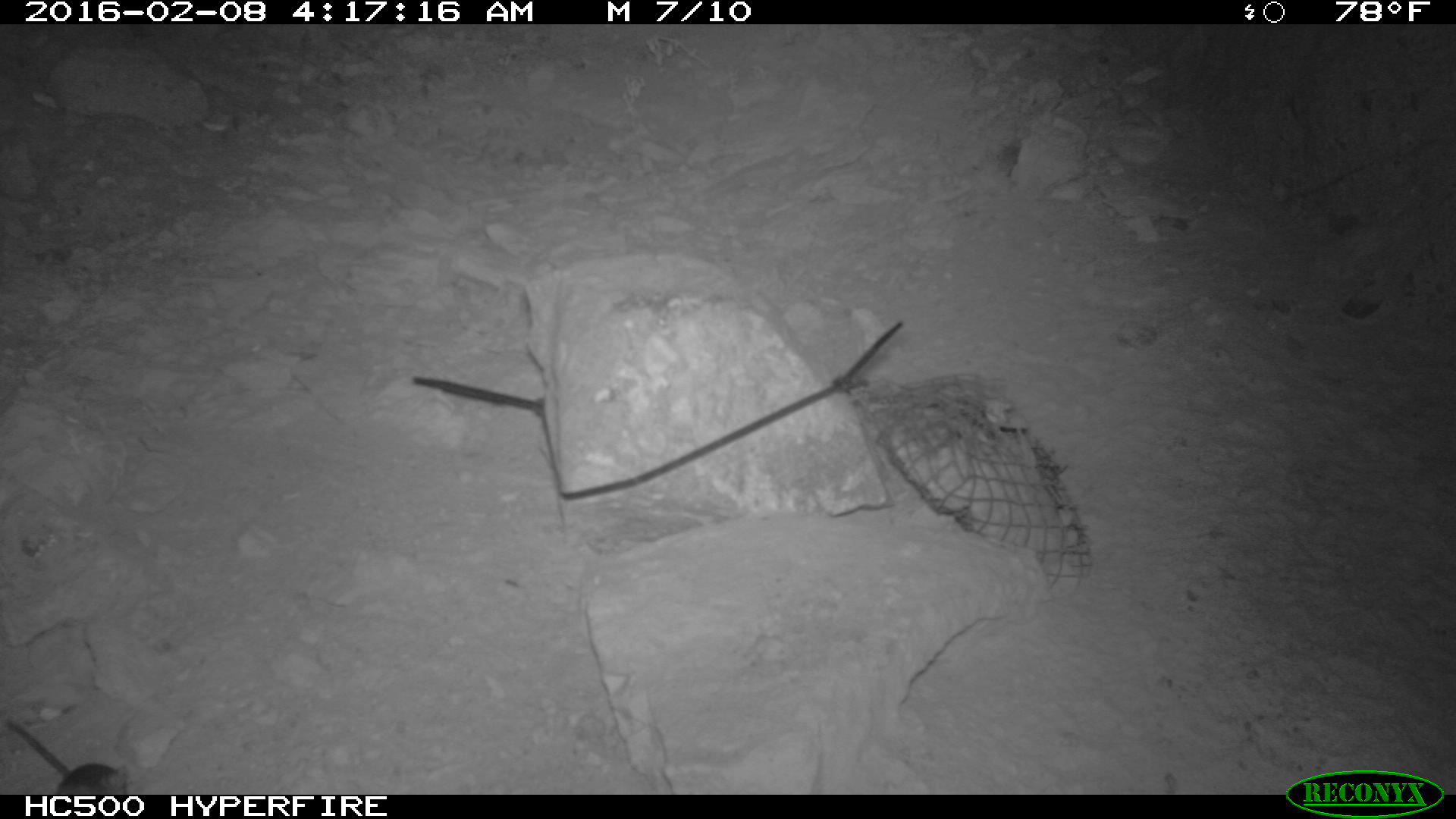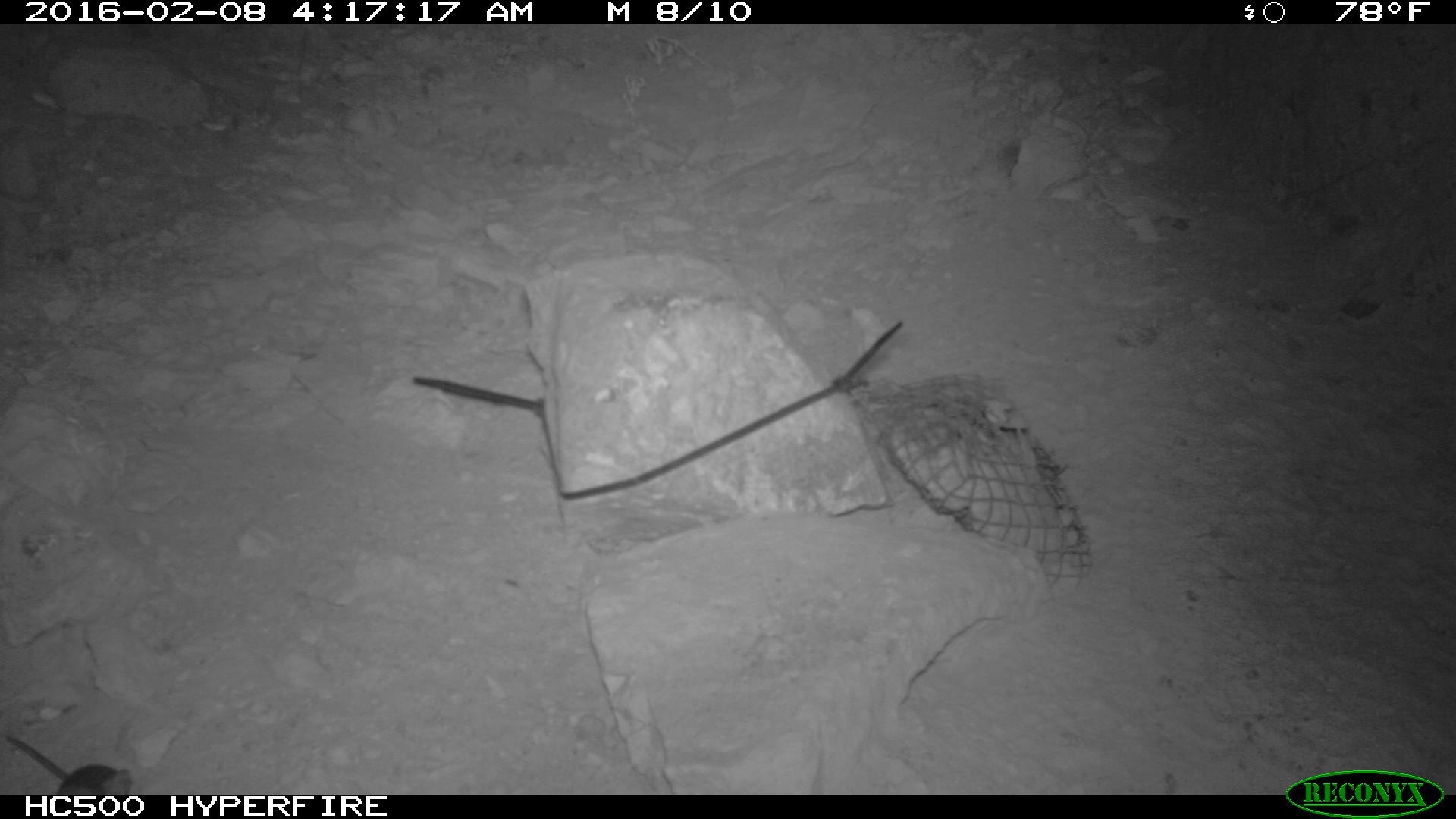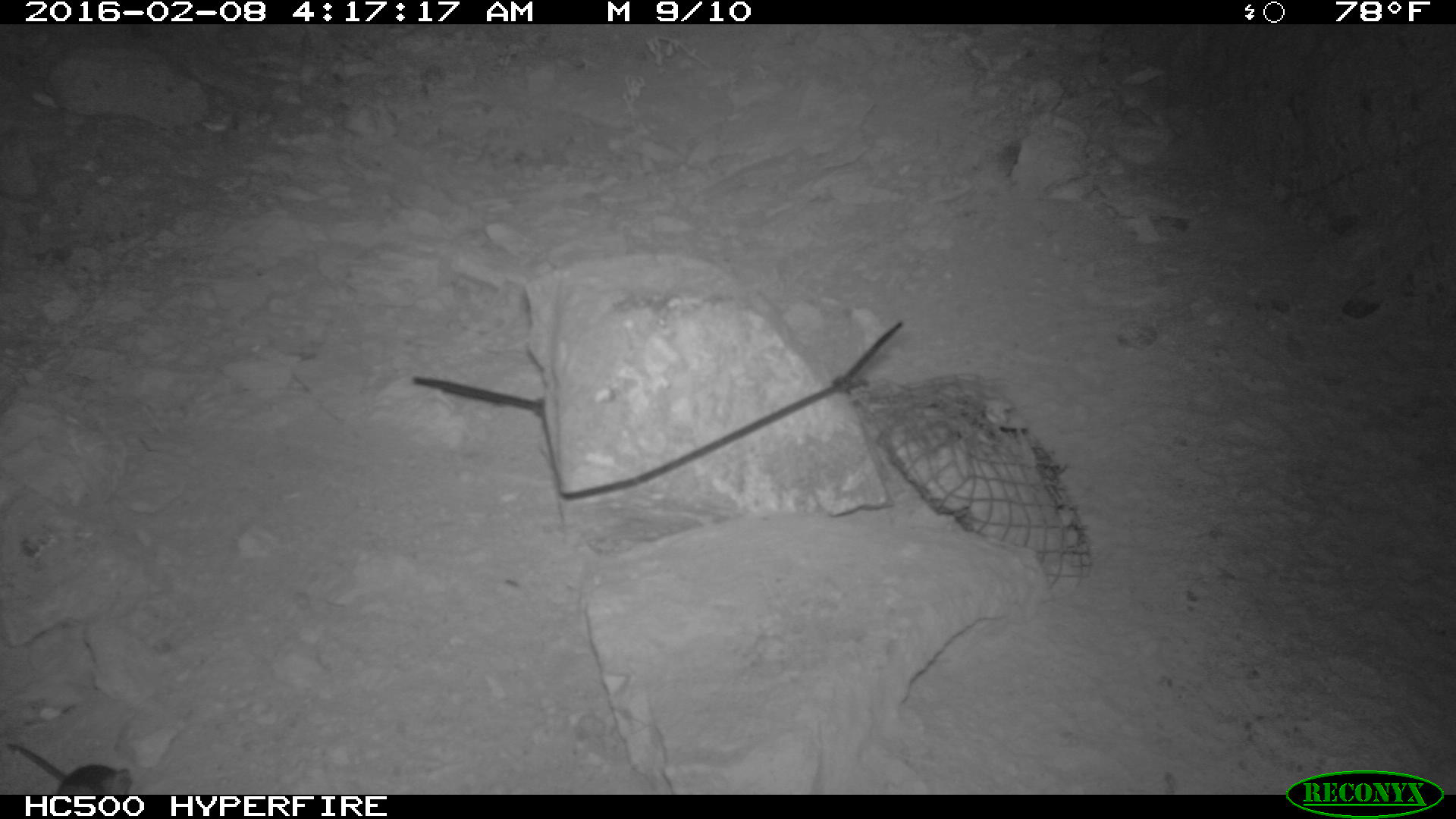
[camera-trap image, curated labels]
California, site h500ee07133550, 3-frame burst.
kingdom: Animalia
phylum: Chordata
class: Mammalia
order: Rodentia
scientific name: Rodentia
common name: rodent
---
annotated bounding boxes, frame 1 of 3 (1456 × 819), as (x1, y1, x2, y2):
rodent: (6, 719, 127, 794)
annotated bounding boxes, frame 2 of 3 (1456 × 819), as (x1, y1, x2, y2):
rodent: (5, 736, 132, 794)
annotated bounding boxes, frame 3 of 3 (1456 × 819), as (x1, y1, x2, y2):
rodent: (0, 739, 133, 794)